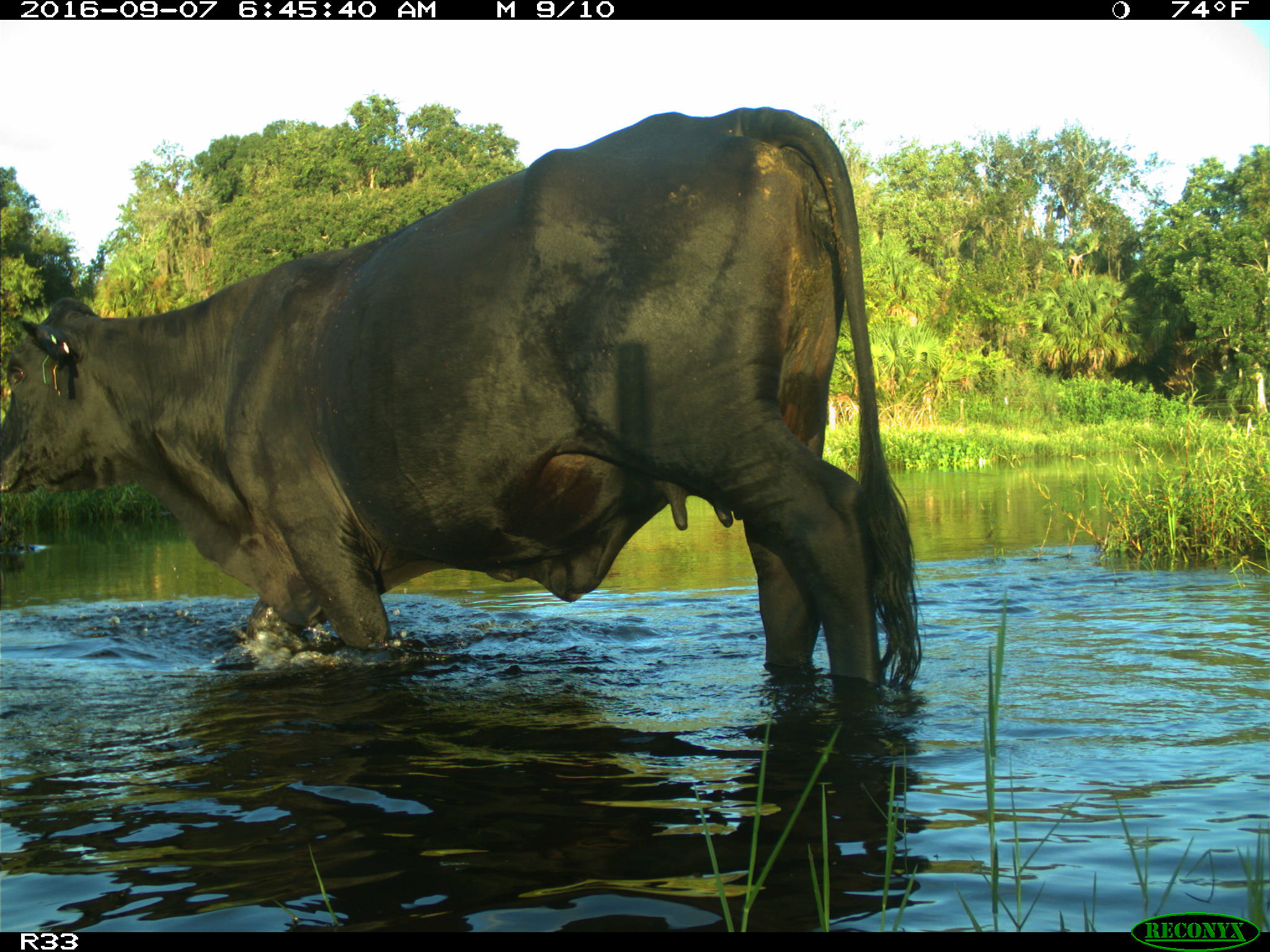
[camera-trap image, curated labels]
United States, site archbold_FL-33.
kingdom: Animalia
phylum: Chordata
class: Mammalia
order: Artiodactyla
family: Bovidae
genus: Bos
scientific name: Bos taurus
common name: domestic cow